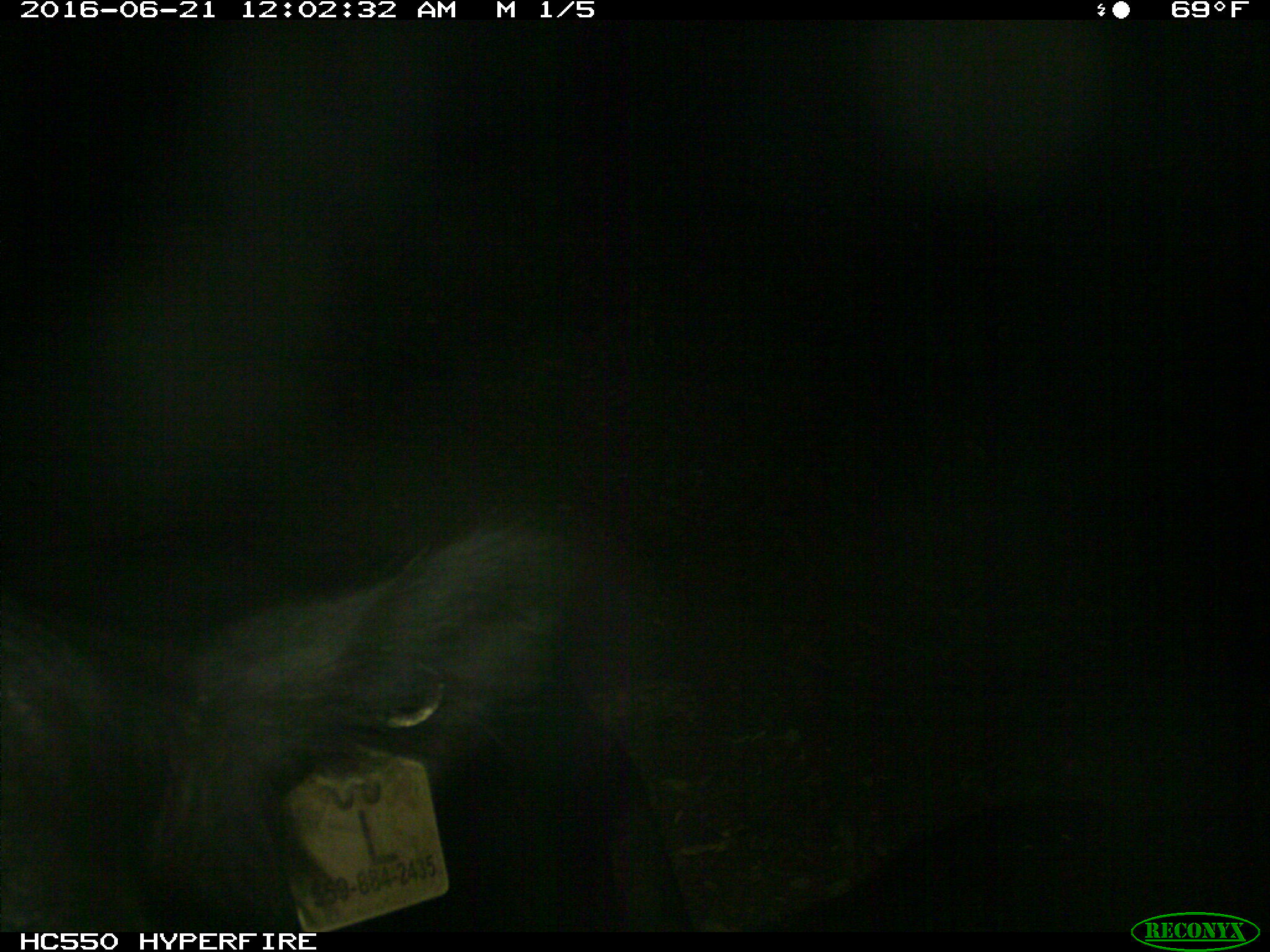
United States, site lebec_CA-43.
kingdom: Animalia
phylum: Chordata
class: Mammalia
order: Artiodactyla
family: Bovidae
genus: Bos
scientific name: Bos taurus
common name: domestic cow